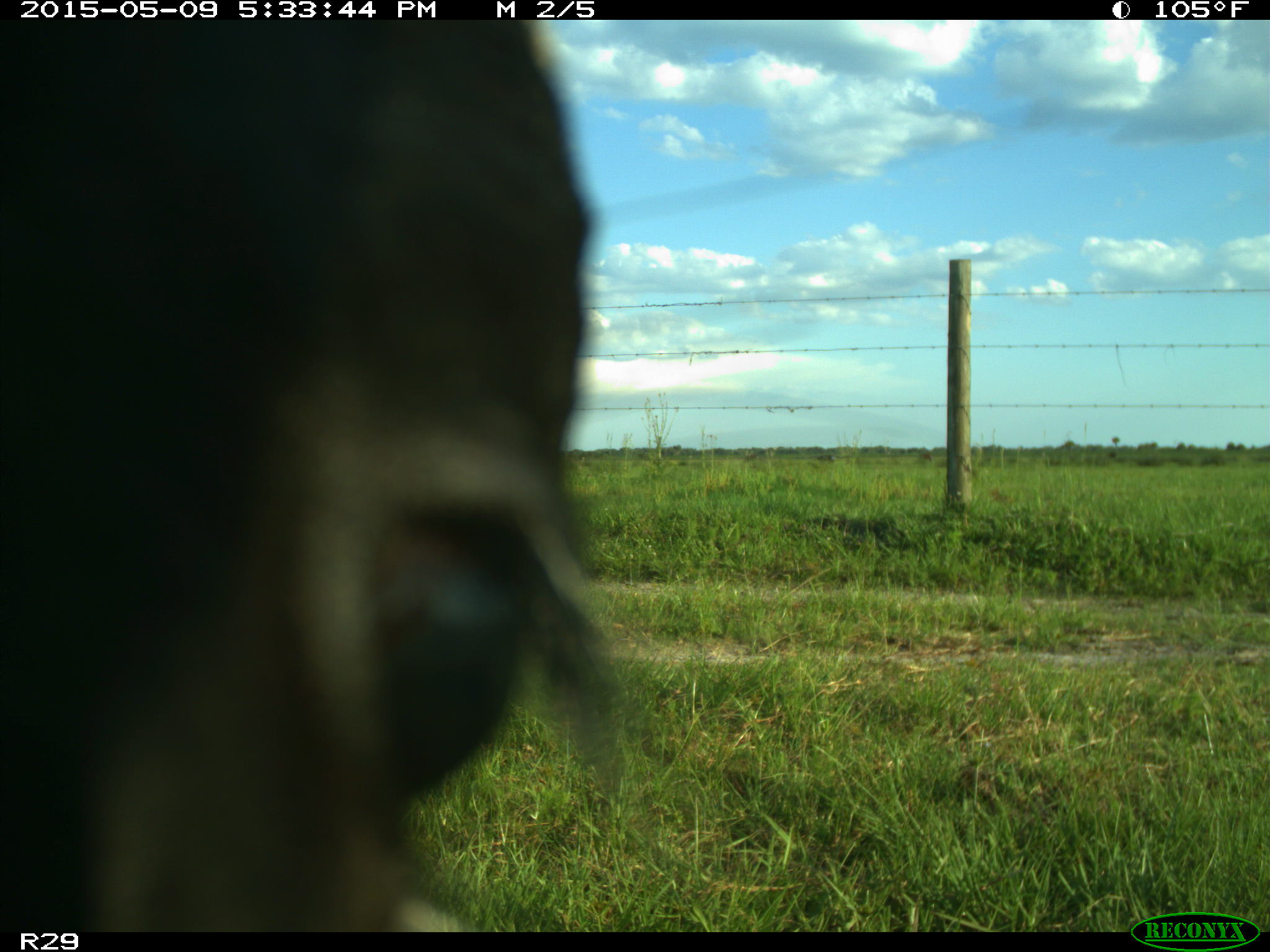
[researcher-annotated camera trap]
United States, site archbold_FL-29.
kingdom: Animalia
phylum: Chordata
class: Mammalia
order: Artiodactyla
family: Bovidae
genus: Bos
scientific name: Bos taurus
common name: domestic cow